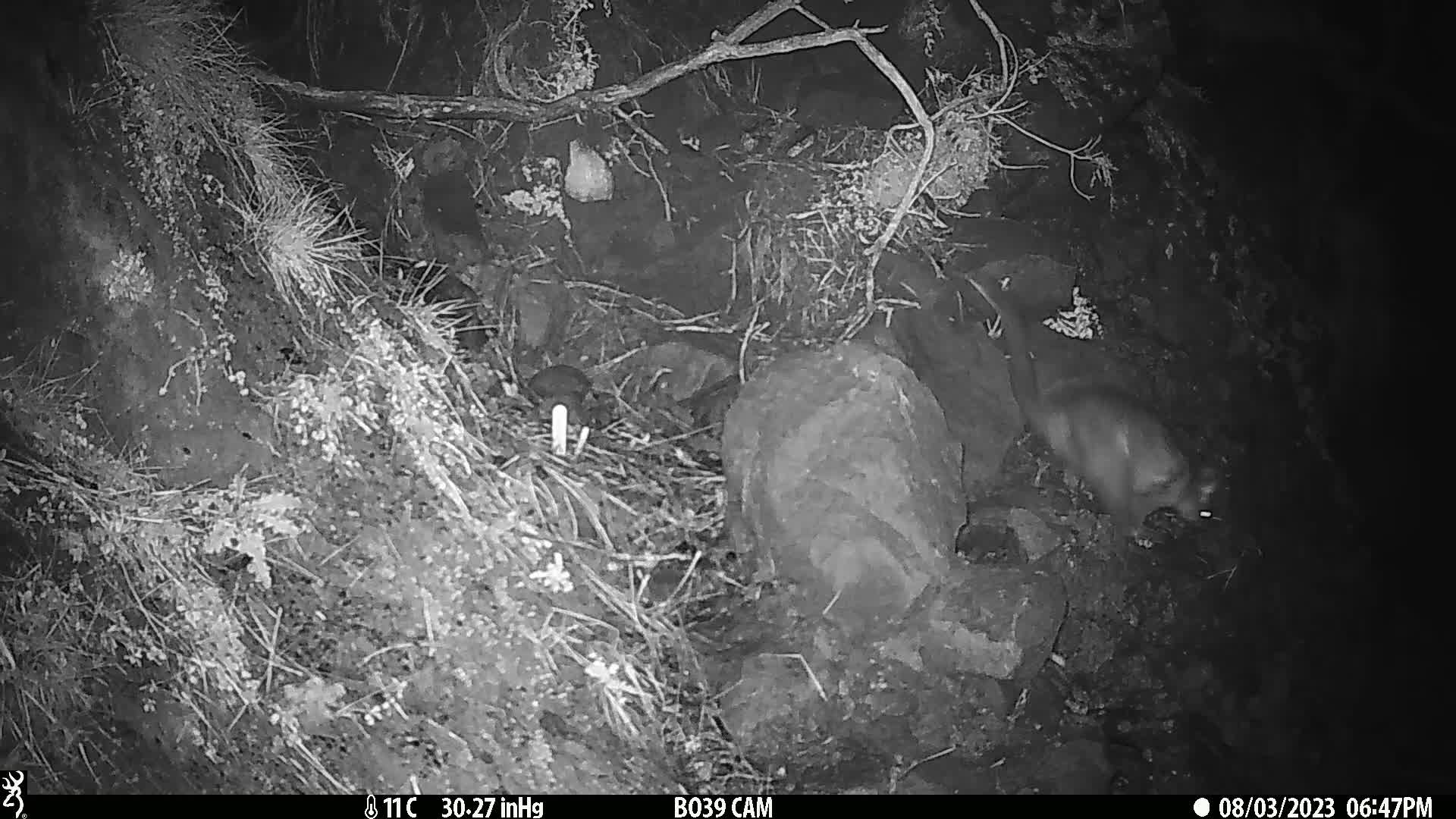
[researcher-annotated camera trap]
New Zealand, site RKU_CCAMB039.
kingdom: Animalia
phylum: Chordata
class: Mammalia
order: Diprotodontia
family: Phalangeridae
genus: Trichosurus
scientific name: Trichosurus vulpecula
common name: common brushtail possum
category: possum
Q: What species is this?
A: Possum (common brushtail possum) (Trichosurus vulpecula).